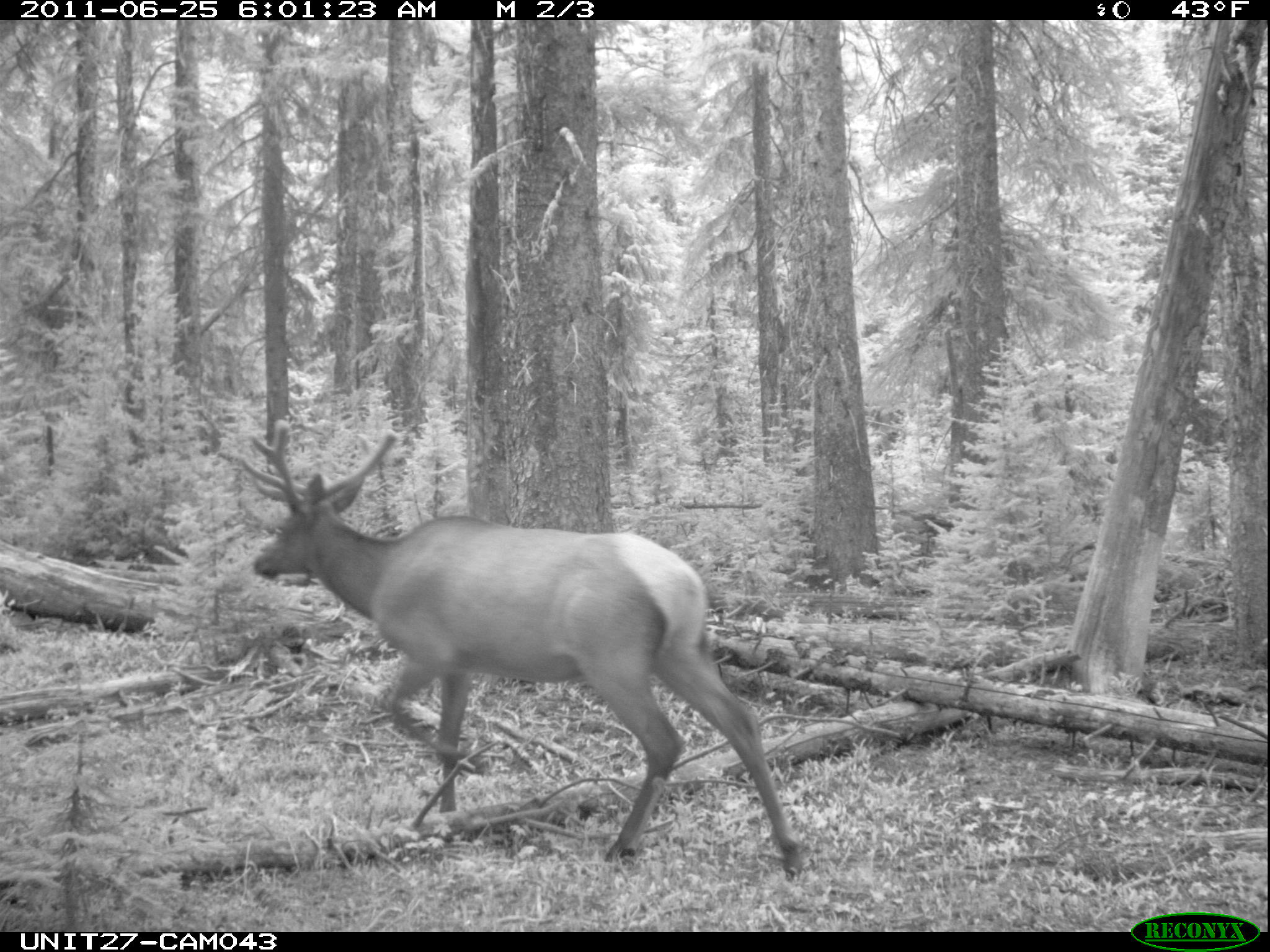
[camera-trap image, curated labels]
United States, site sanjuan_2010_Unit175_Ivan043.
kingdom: Animalia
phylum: Chordata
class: Mammalia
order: Artiodactyla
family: Cervidae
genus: Cervus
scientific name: Cervus elaphus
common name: red deer